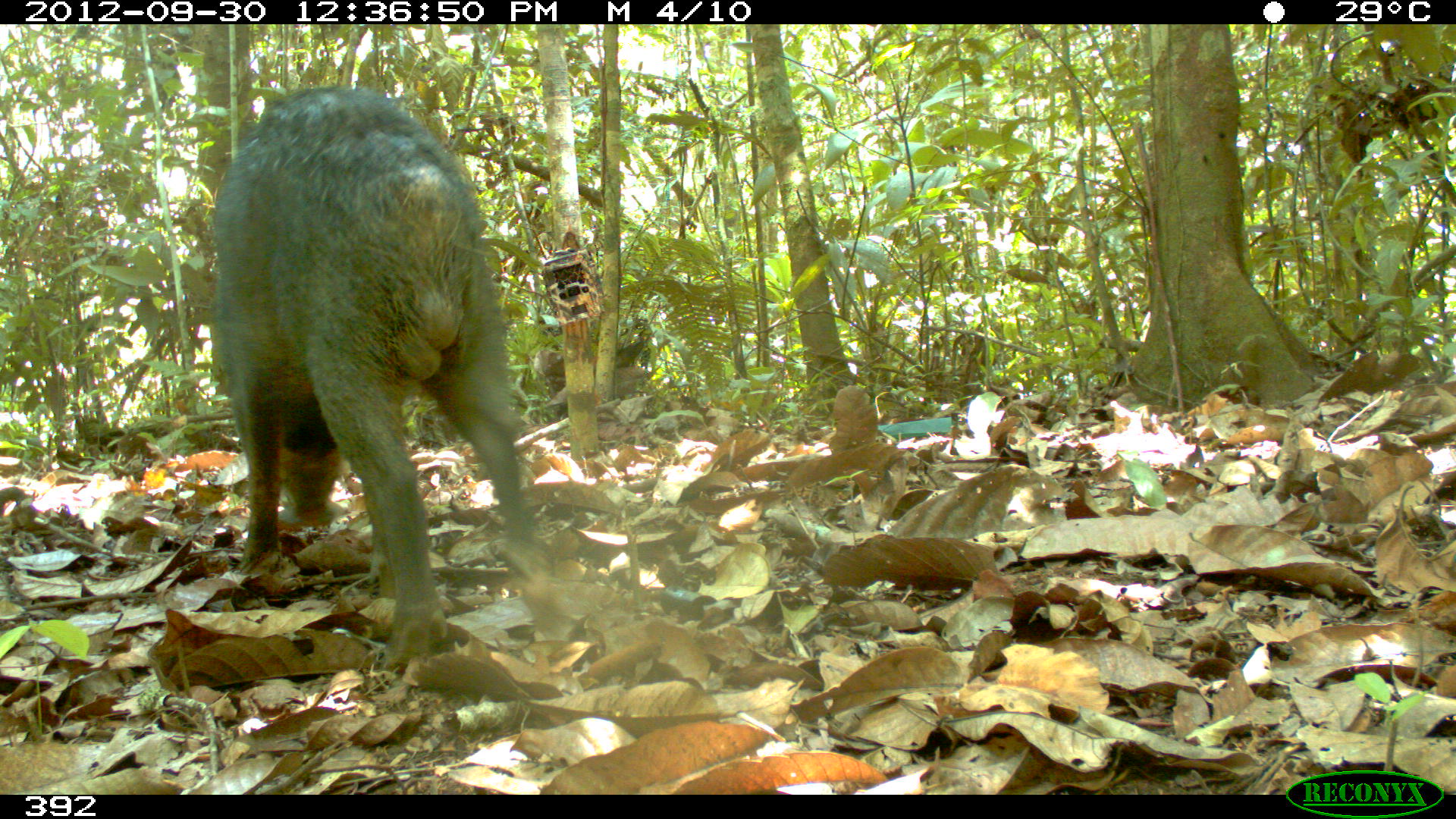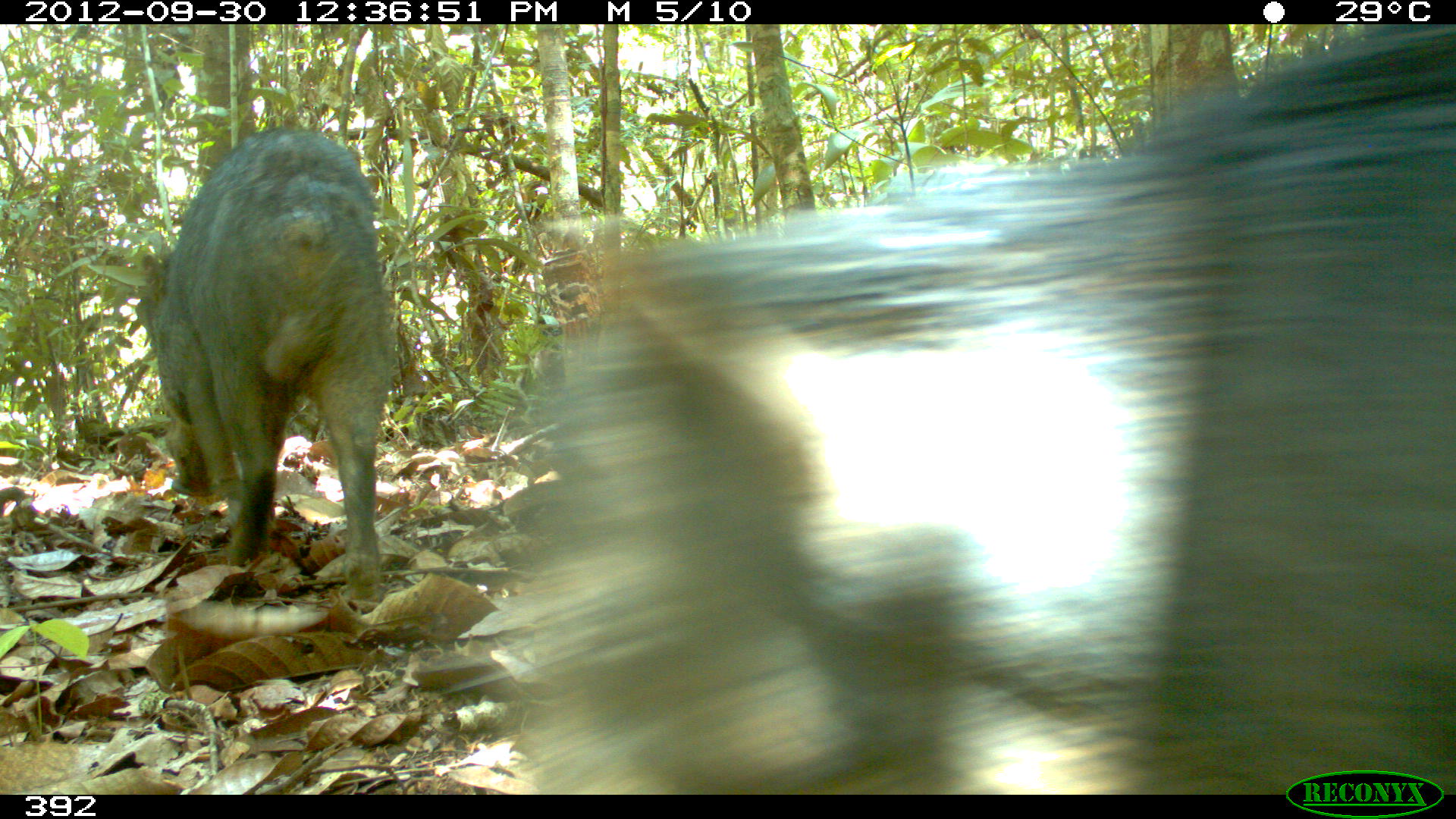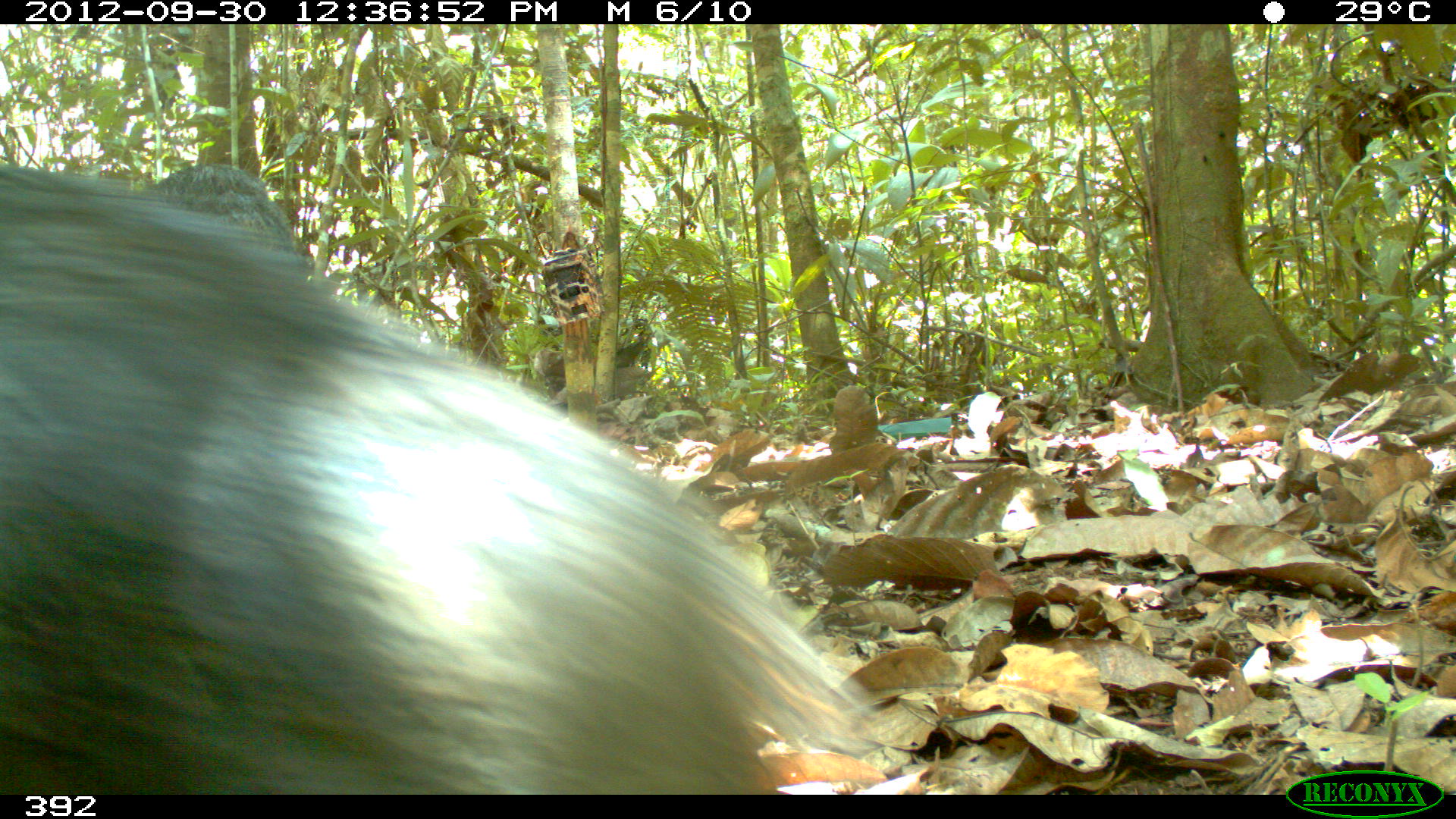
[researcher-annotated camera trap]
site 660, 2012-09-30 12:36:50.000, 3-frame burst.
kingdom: Animalia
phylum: Chordata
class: Mammalia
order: Artiodactyla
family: Tayassuidae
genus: Tayassu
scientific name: Tayassu pecari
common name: white-lipped peccary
Tayassu pecari (white-lipped peccary).